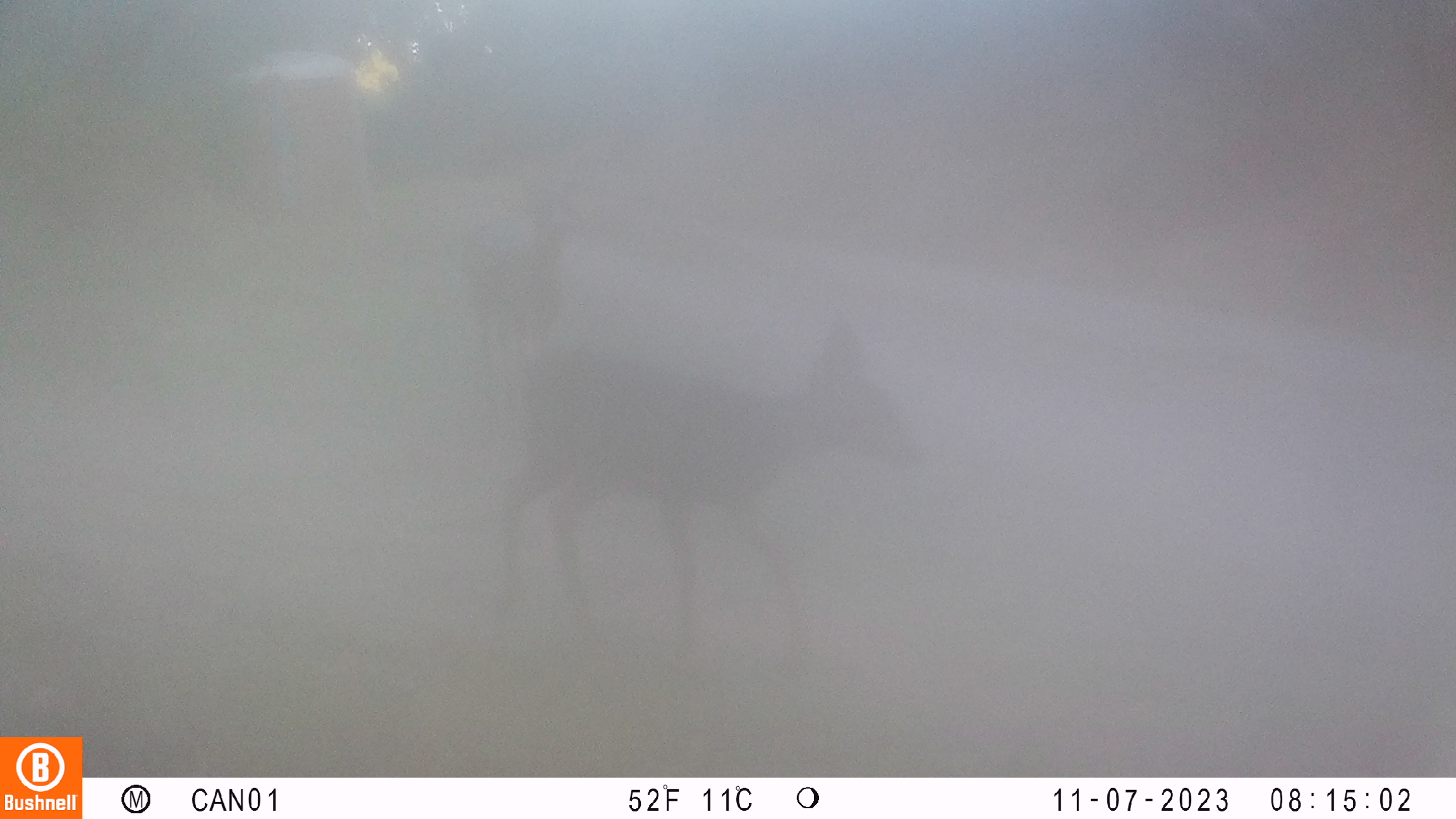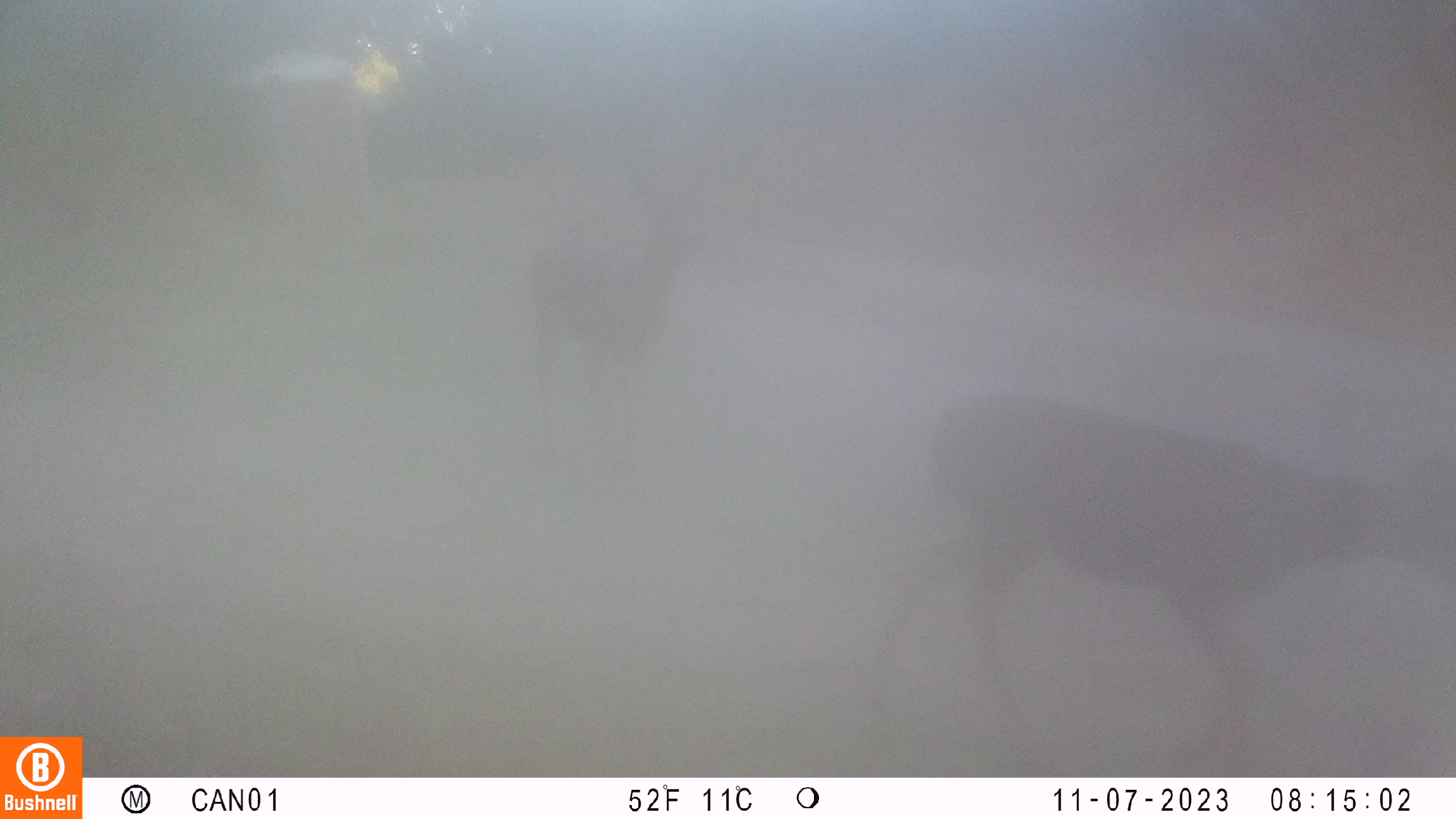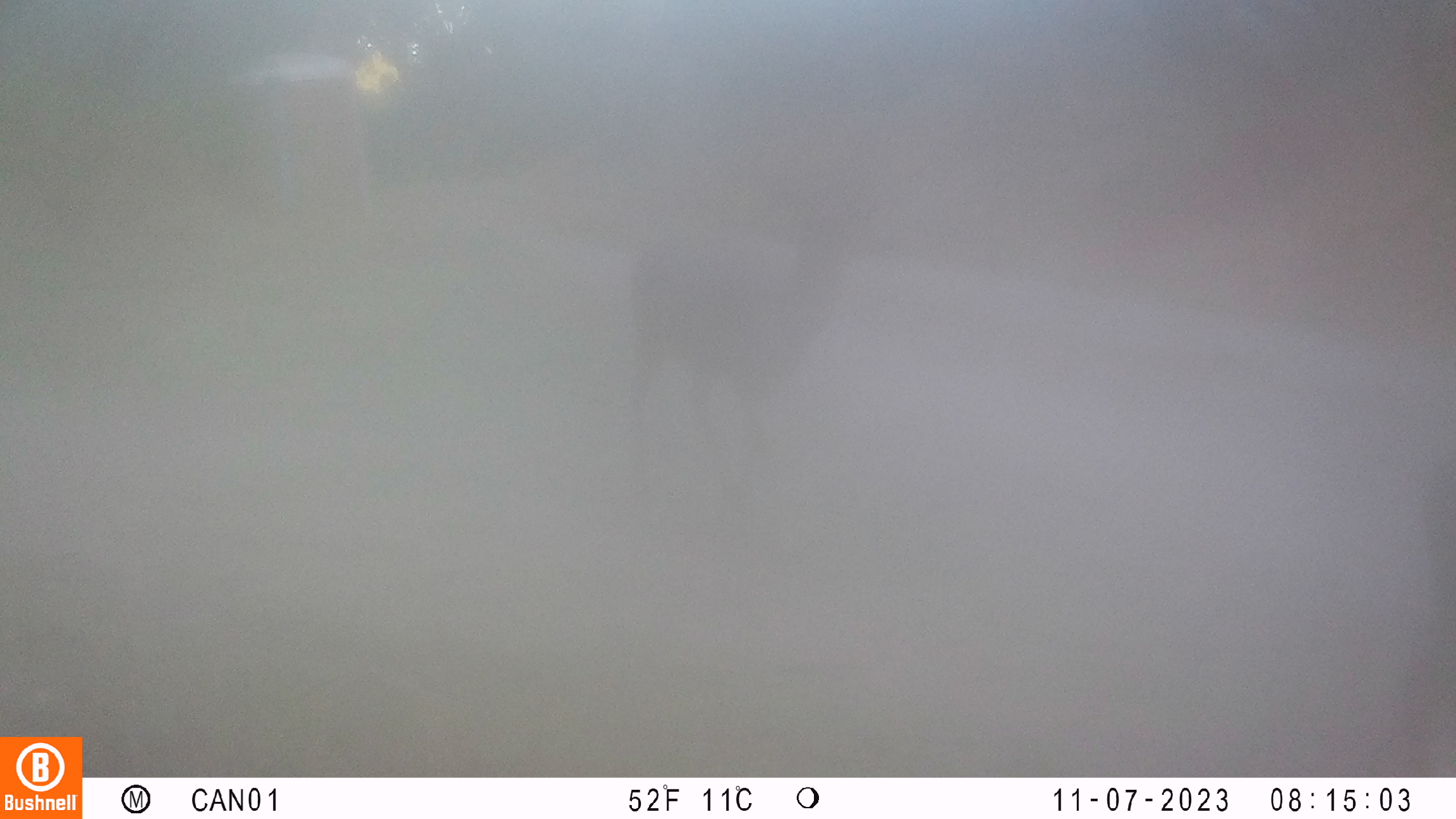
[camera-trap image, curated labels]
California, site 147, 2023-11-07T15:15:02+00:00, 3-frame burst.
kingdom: Animalia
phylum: Chordata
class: Mammalia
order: Artiodactyla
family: Cervidae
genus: Odocoileus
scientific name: Odocoileus hemionus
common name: mule deer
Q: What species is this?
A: Mule deer (Odocoileus hemionus).